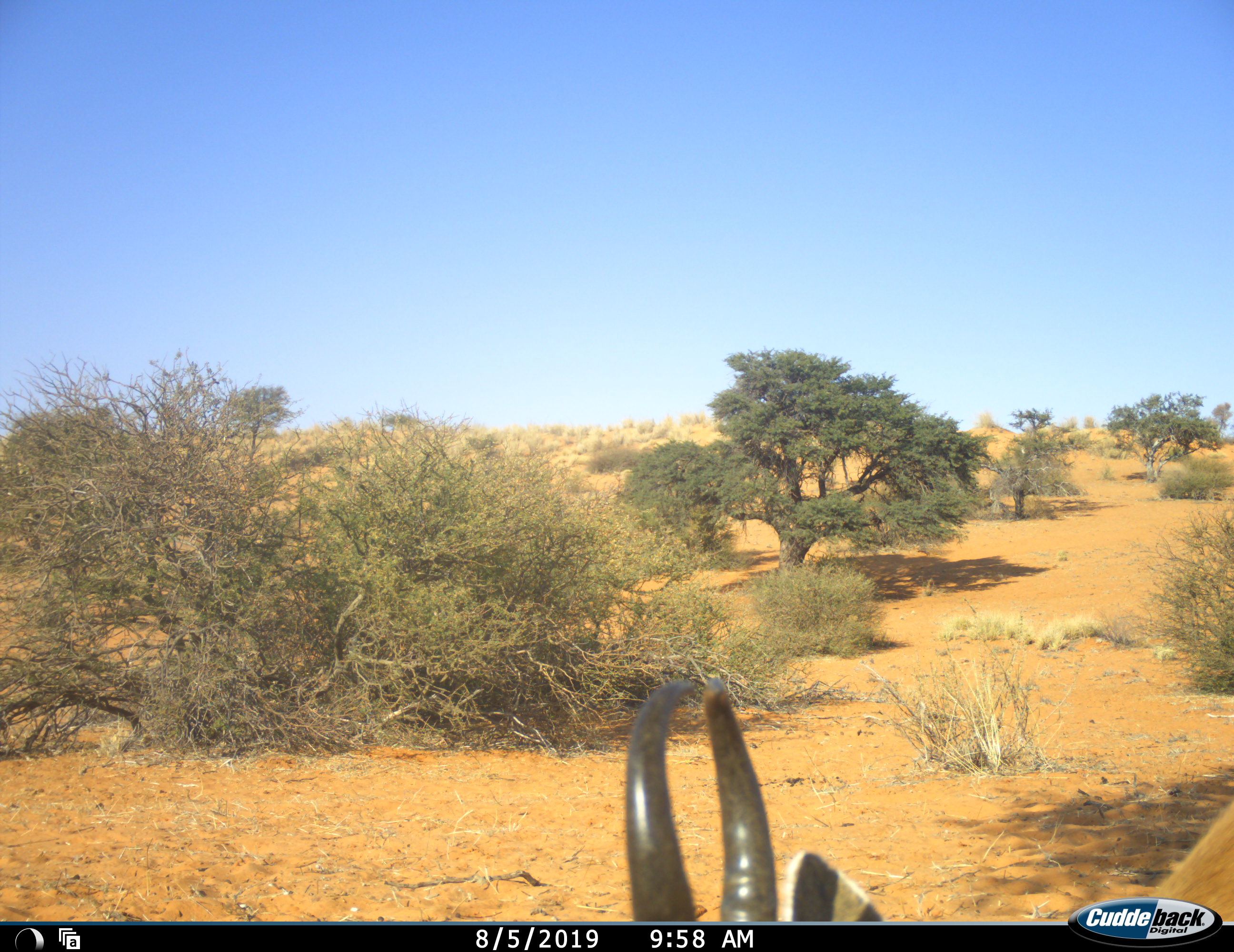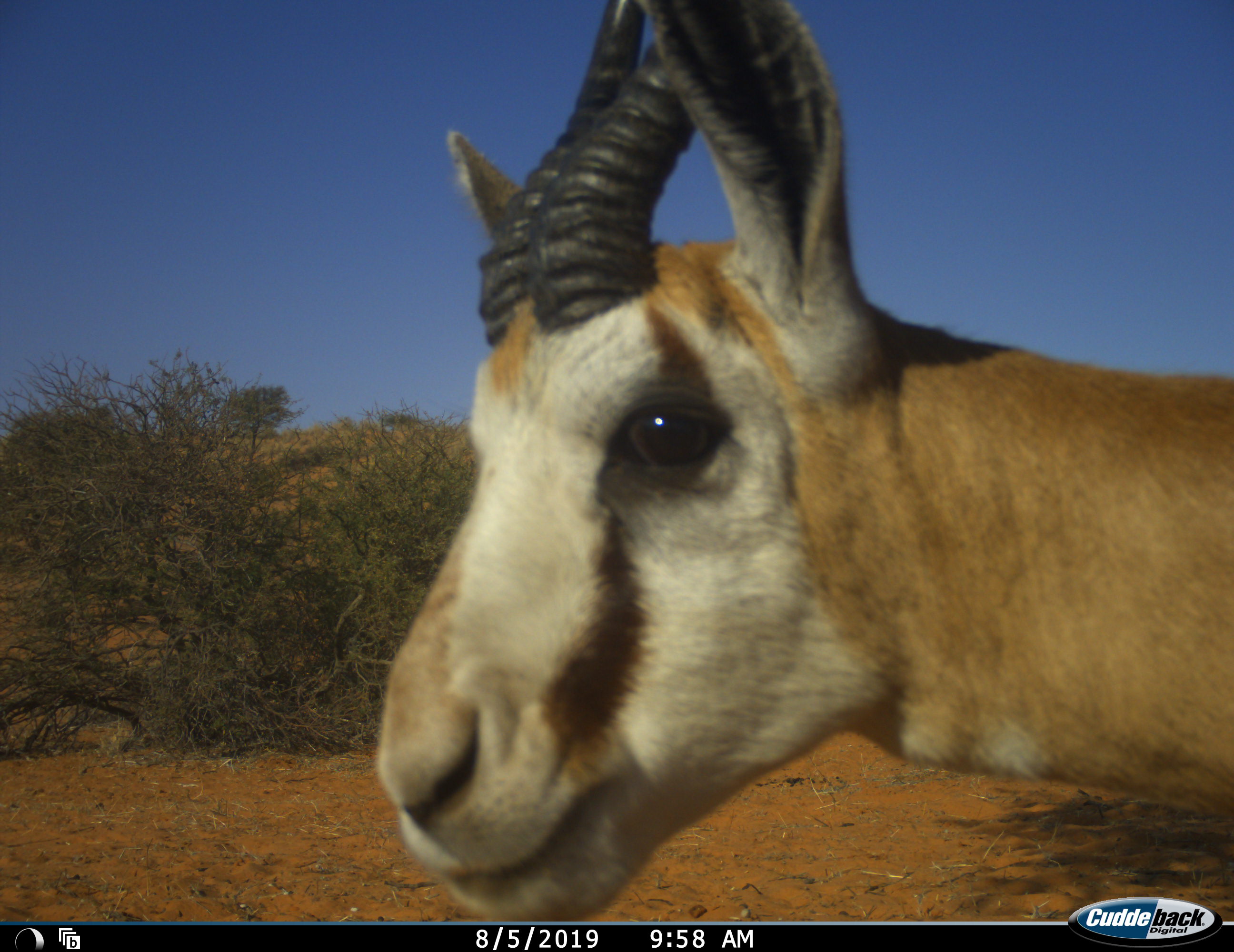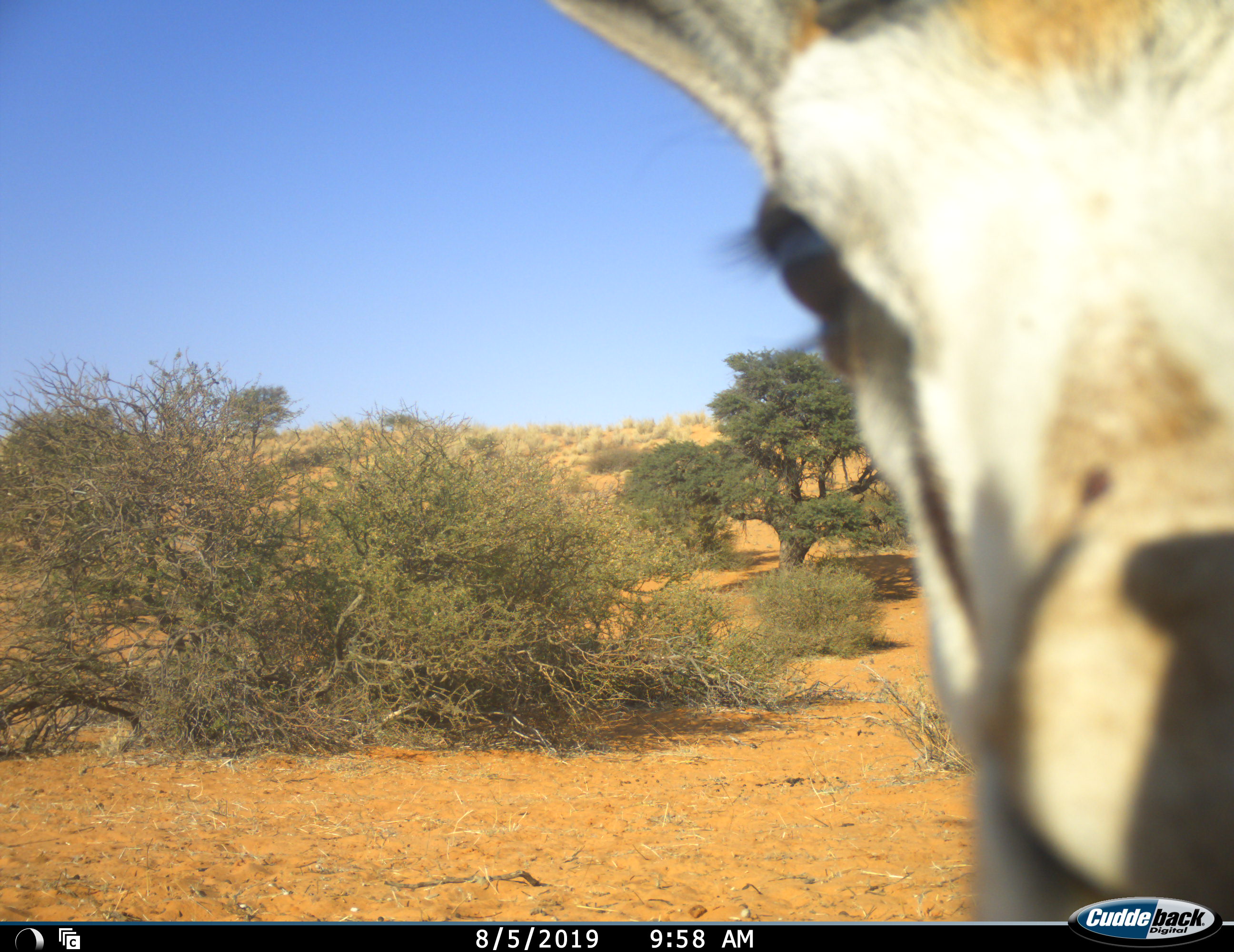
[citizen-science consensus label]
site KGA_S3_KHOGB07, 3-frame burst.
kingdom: Animalia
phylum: Chordata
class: Mammalia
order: Artiodactyla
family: Bovidae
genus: Antidorcas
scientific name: Antidorcas marsupialis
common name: springbok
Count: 1.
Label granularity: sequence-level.